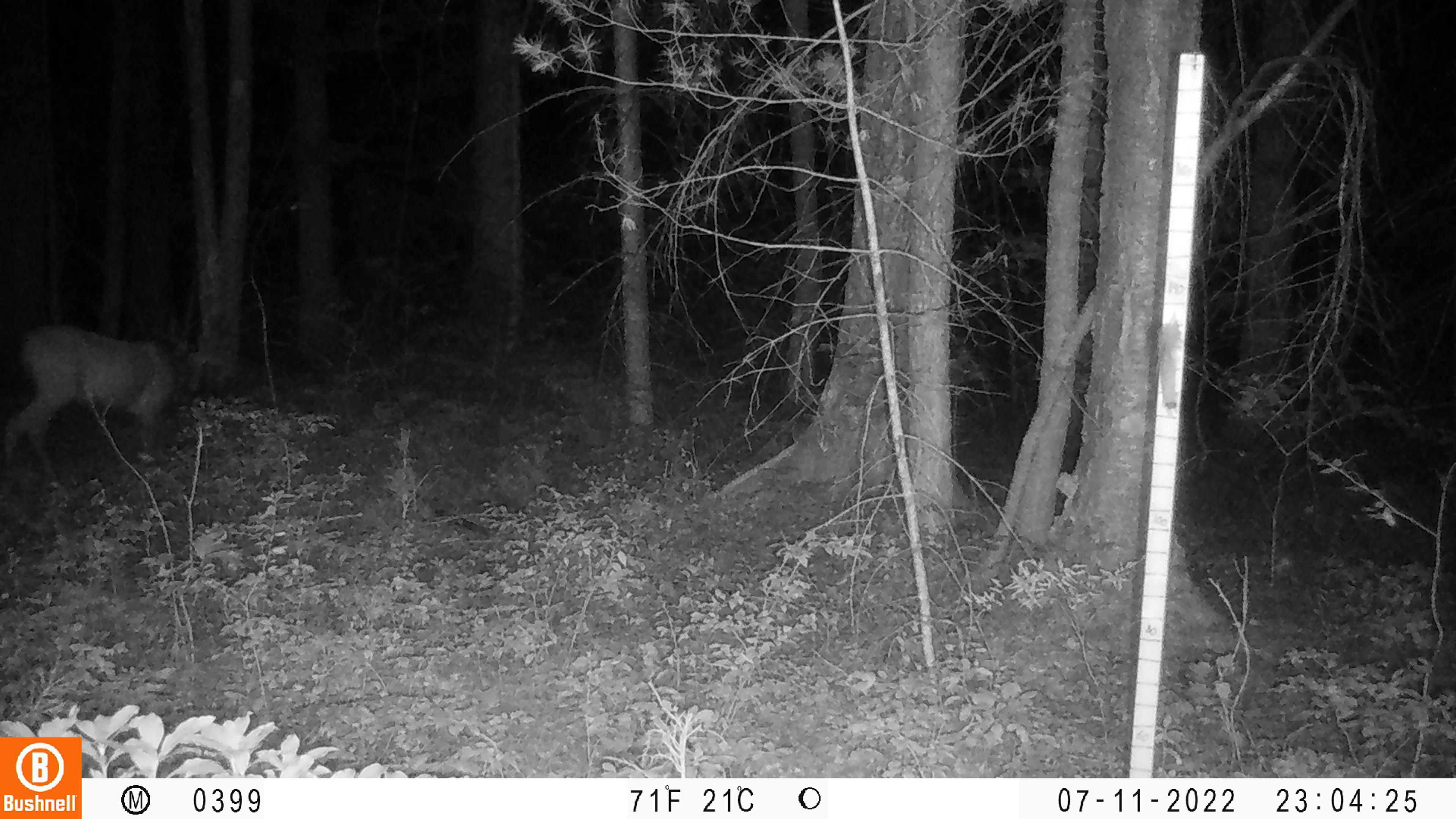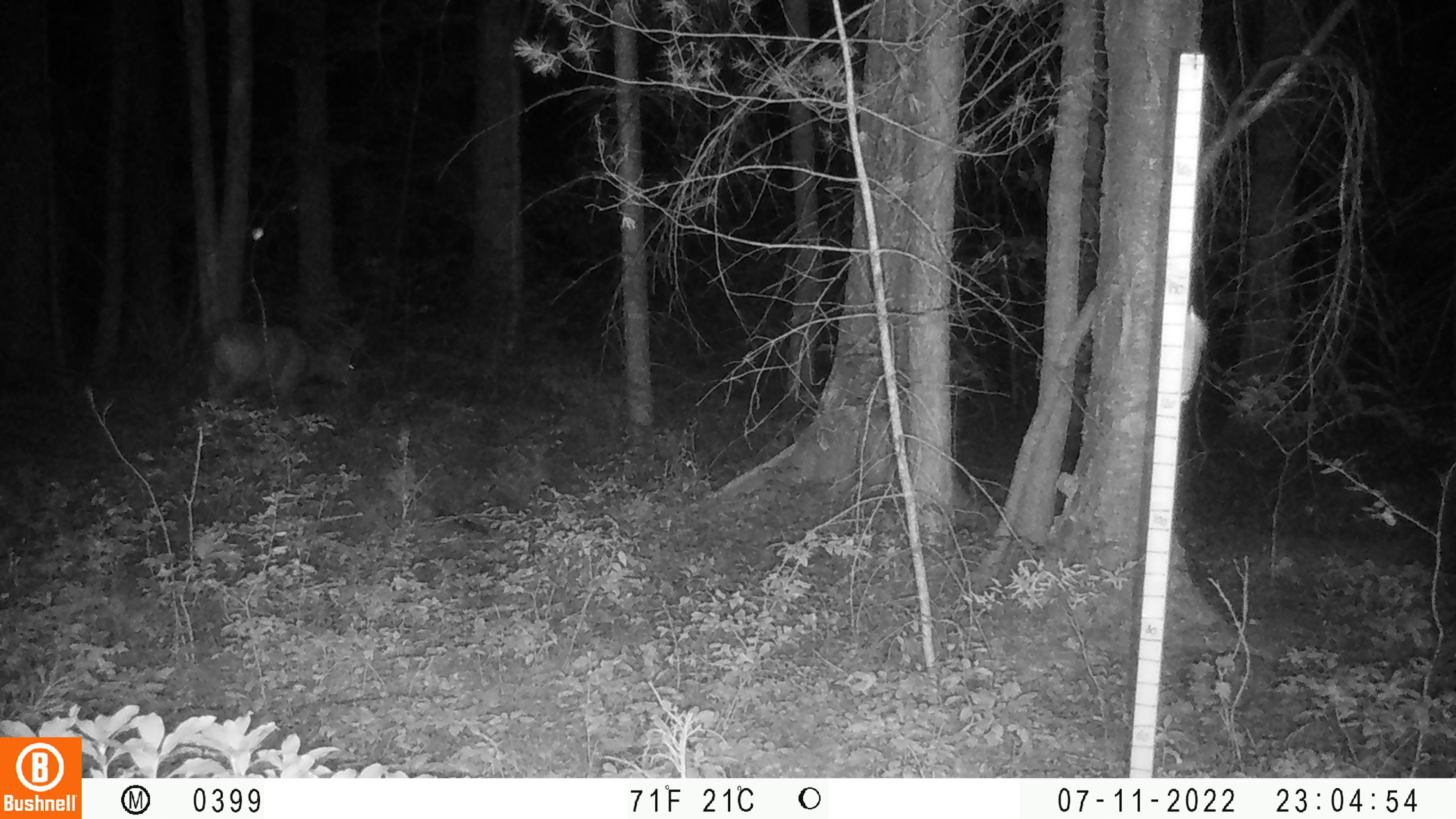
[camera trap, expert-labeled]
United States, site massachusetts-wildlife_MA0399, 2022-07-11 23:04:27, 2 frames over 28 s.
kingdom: Animalia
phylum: Chordata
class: Mammalia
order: Artiodactyla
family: Cervidae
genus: Odocoileus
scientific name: Odocoileus virginianus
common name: white-tailed deer